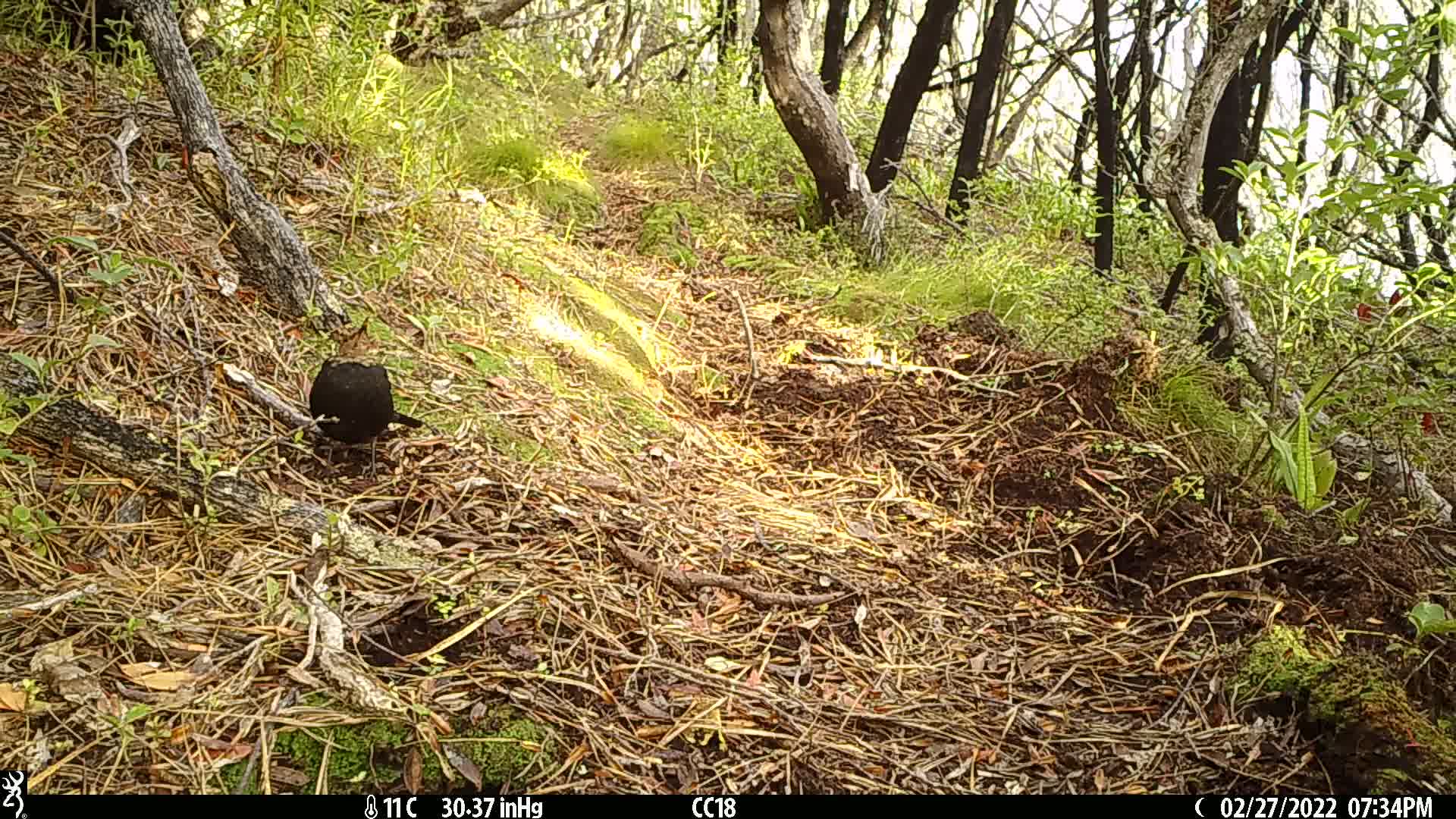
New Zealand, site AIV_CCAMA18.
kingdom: Animalia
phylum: Chordata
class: Aves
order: Passeriformes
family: Turdidae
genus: Turdus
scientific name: Turdus merula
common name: eurasian blackbird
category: blackbird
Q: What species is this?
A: Blackbird (eurasian blackbird) (Turdus merula).